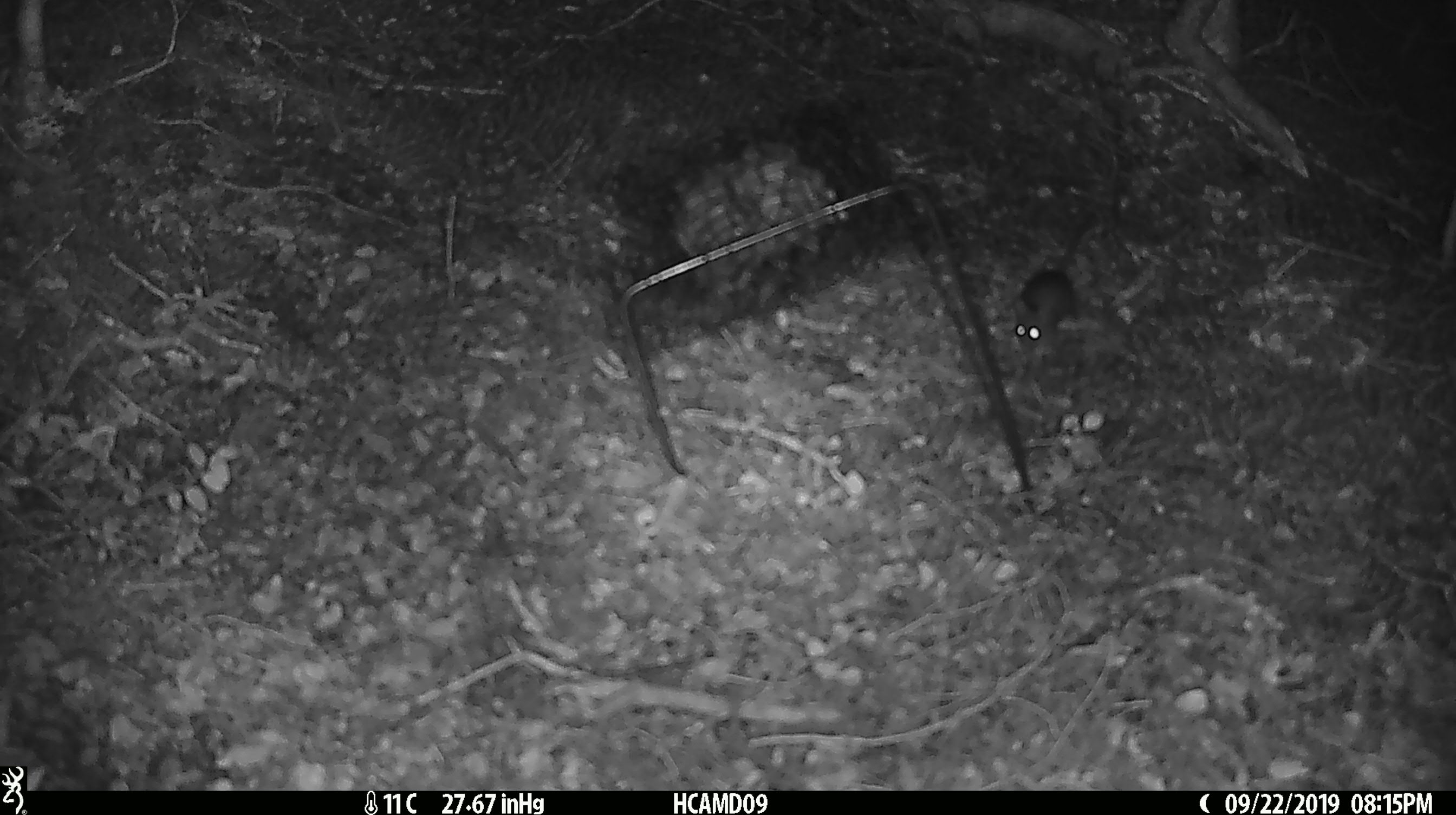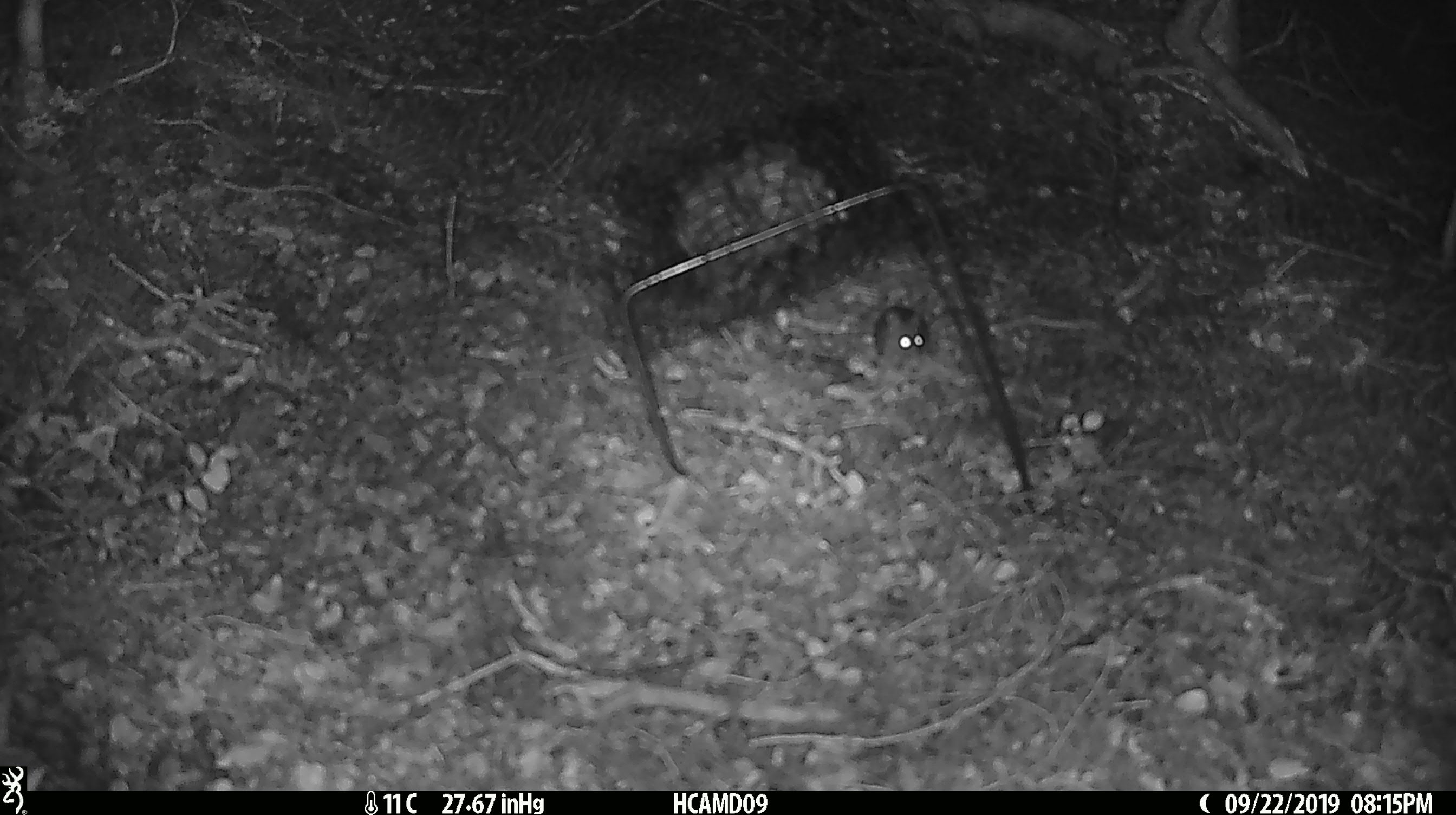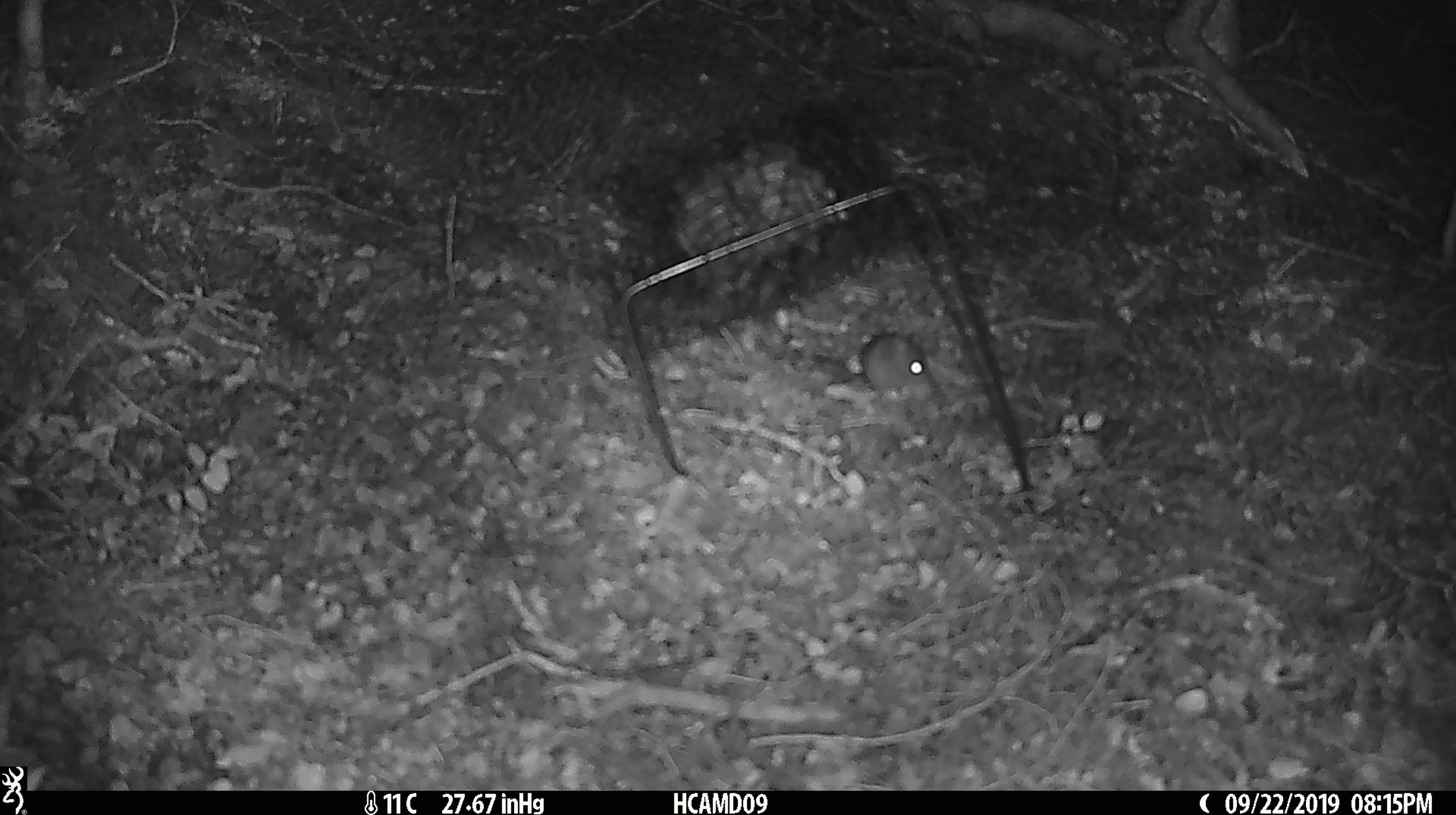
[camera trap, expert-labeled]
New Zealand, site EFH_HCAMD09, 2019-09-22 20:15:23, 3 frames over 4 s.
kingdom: Animalia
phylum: Chordata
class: Mammalia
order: Rodentia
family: Muridae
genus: Mus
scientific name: Mus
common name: mouse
Mouse (Mus).